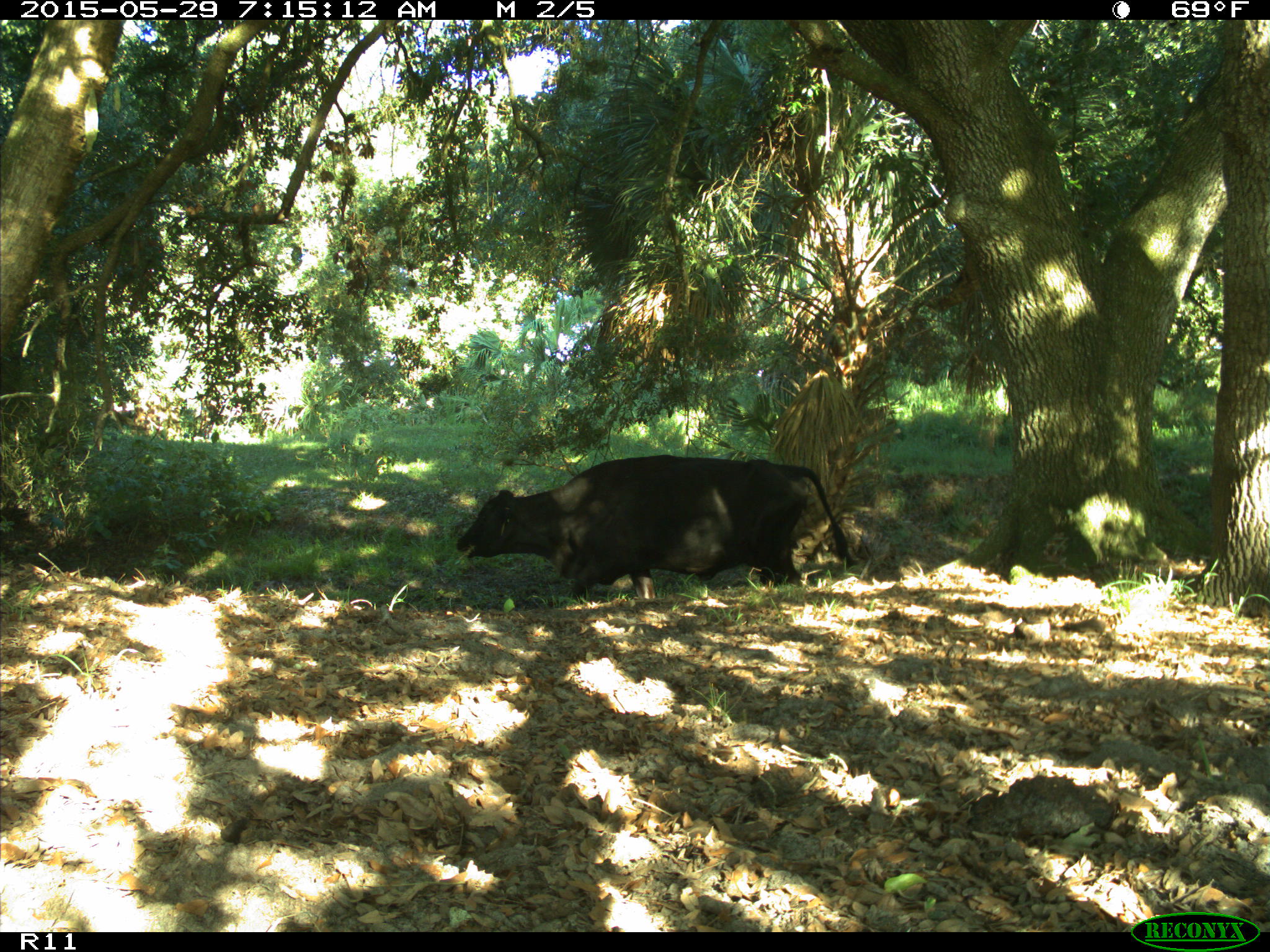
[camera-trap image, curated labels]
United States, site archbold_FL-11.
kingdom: Animalia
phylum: Chordata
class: Mammalia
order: Artiodactyla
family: Bovidae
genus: Bos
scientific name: Bos taurus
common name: domestic cow